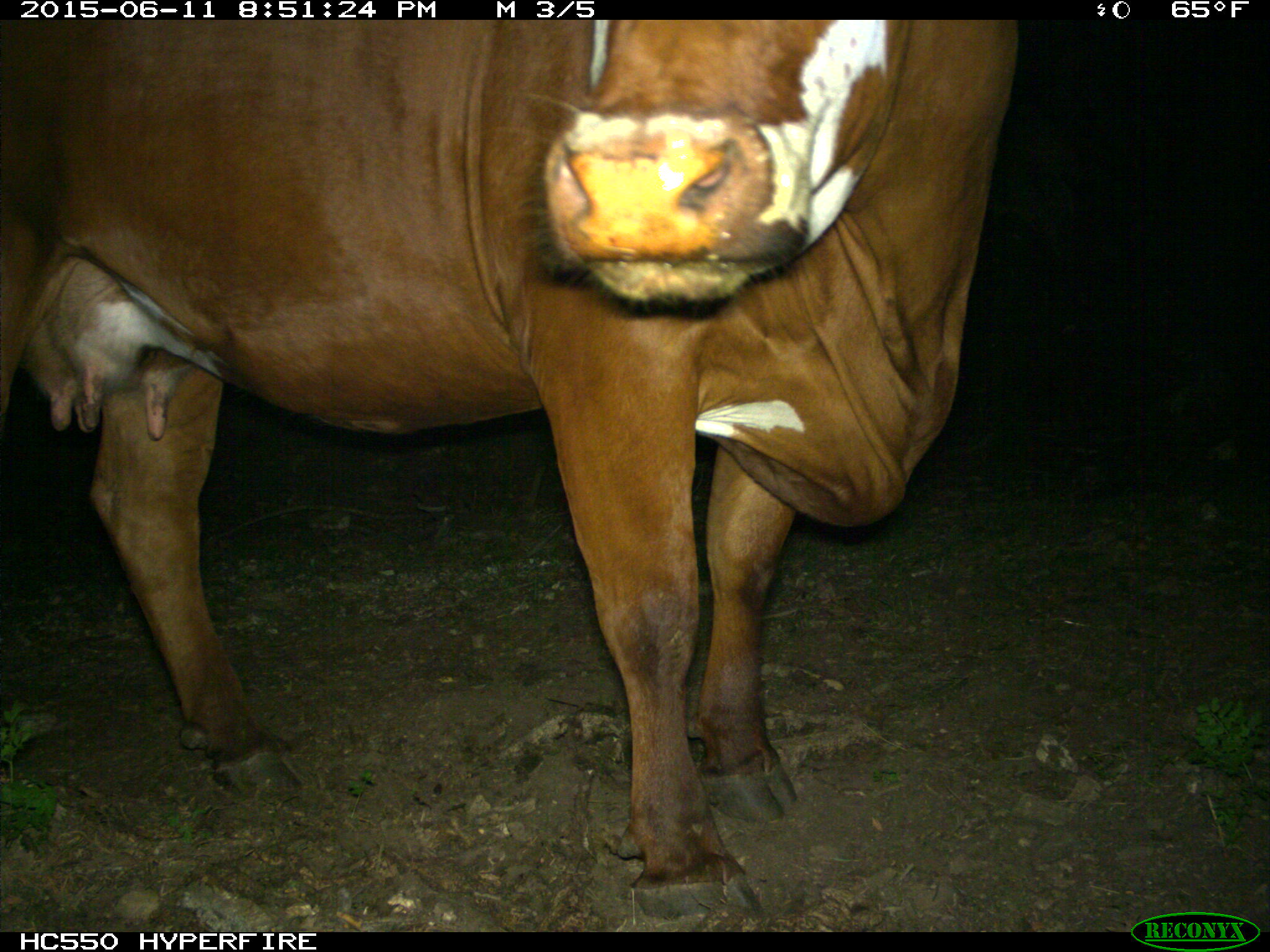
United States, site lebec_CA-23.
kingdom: Animalia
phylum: Chordata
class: Mammalia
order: Artiodactyla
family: Bovidae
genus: Bos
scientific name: Bos taurus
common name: domestic cow